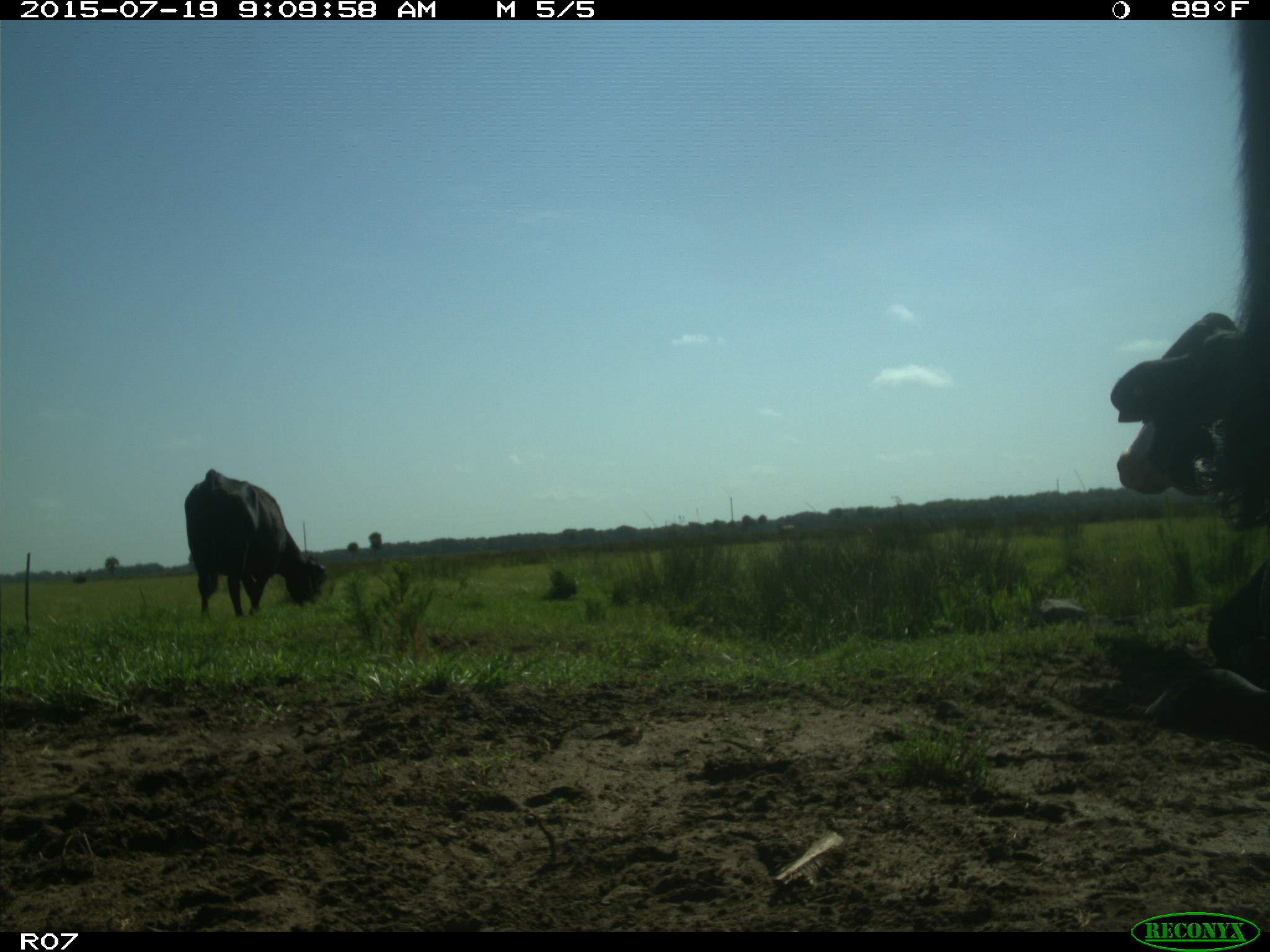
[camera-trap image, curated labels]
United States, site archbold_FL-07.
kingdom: Animalia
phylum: Chordata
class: Mammalia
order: Artiodactyla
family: Bovidae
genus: Bos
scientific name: Bos taurus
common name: domestic cow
Bos taurus (domestic cow).